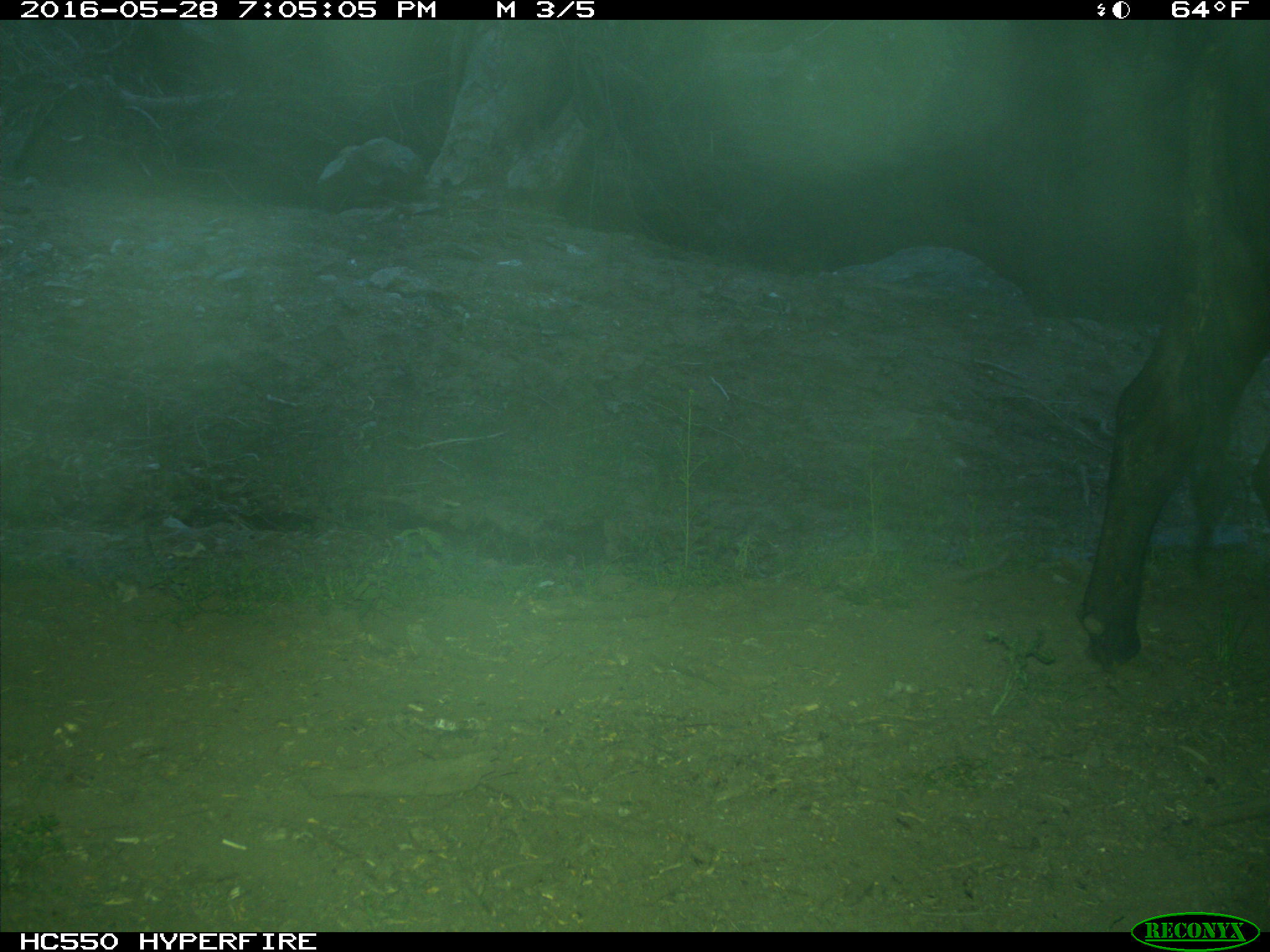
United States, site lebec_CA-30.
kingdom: Animalia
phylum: Chordata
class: Mammalia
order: Artiodactyla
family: Bovidae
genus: Bos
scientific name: Bos taurus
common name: domestic cow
Bos taurus (domestic cow).